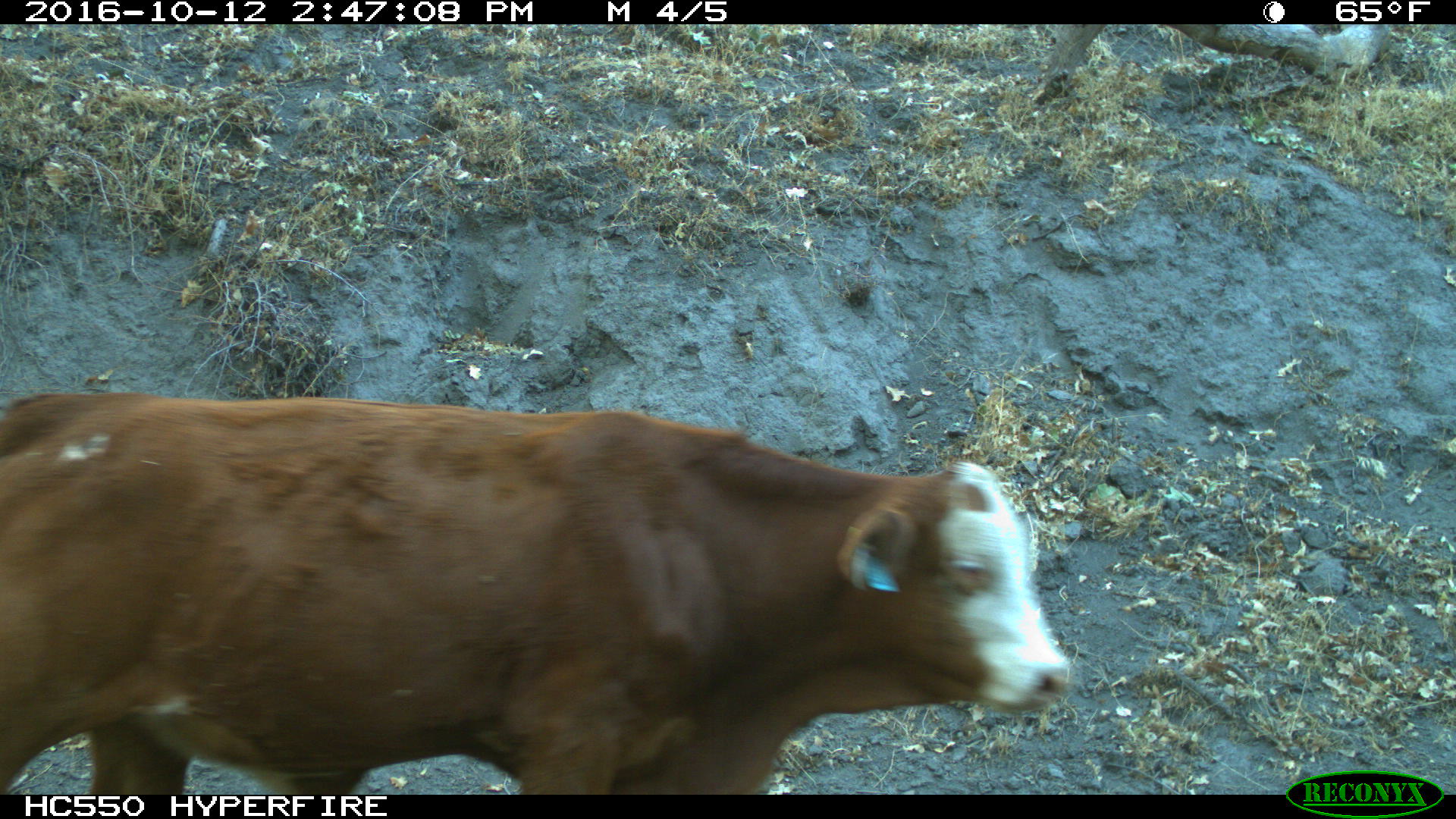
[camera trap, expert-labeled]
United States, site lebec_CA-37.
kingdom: Animalia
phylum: Chordata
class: Mammalia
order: Artiodactyla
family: Bovidae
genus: Bos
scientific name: Bos taurus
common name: domestic cow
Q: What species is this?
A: Bos taurus (domestic cow).